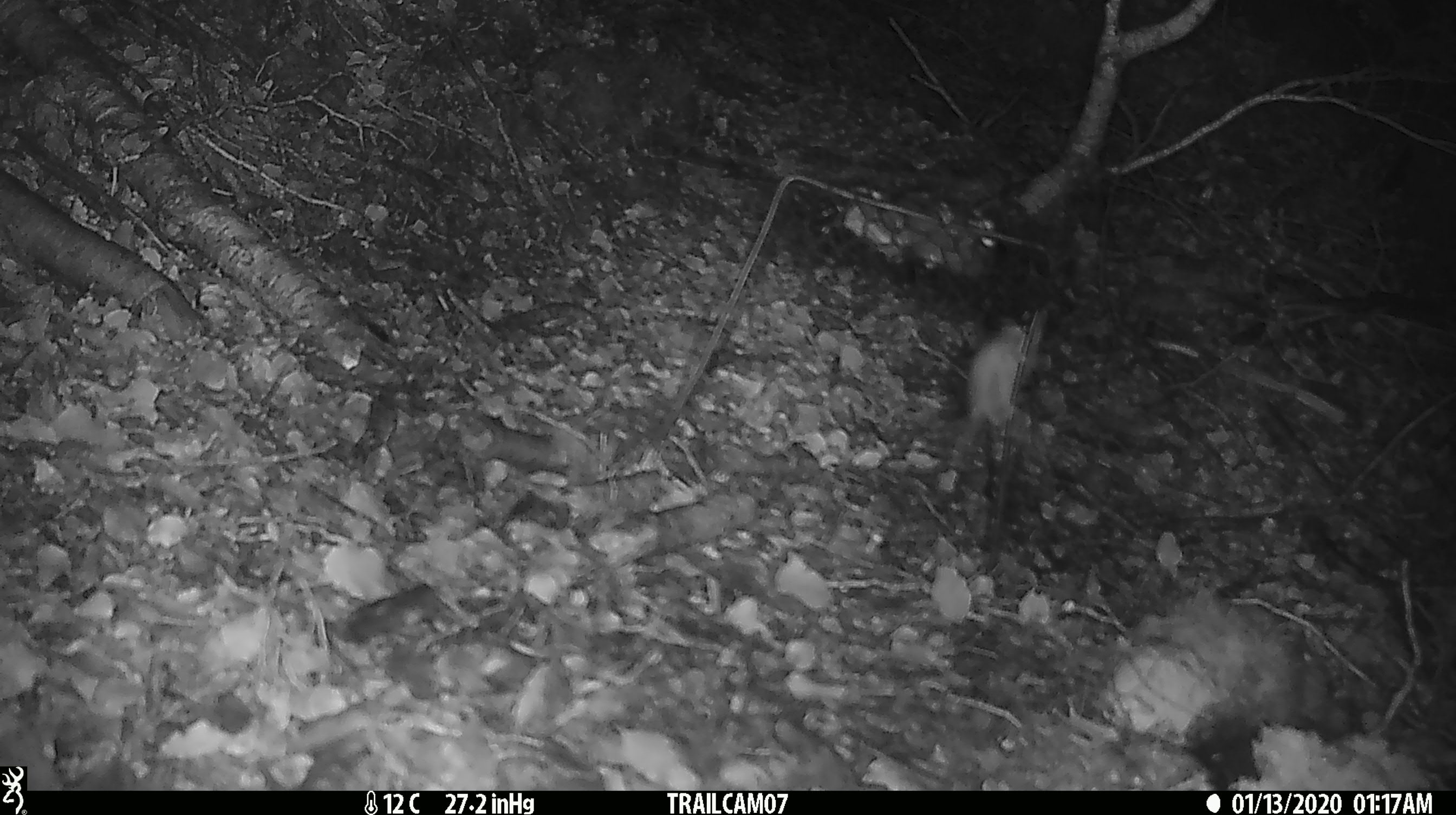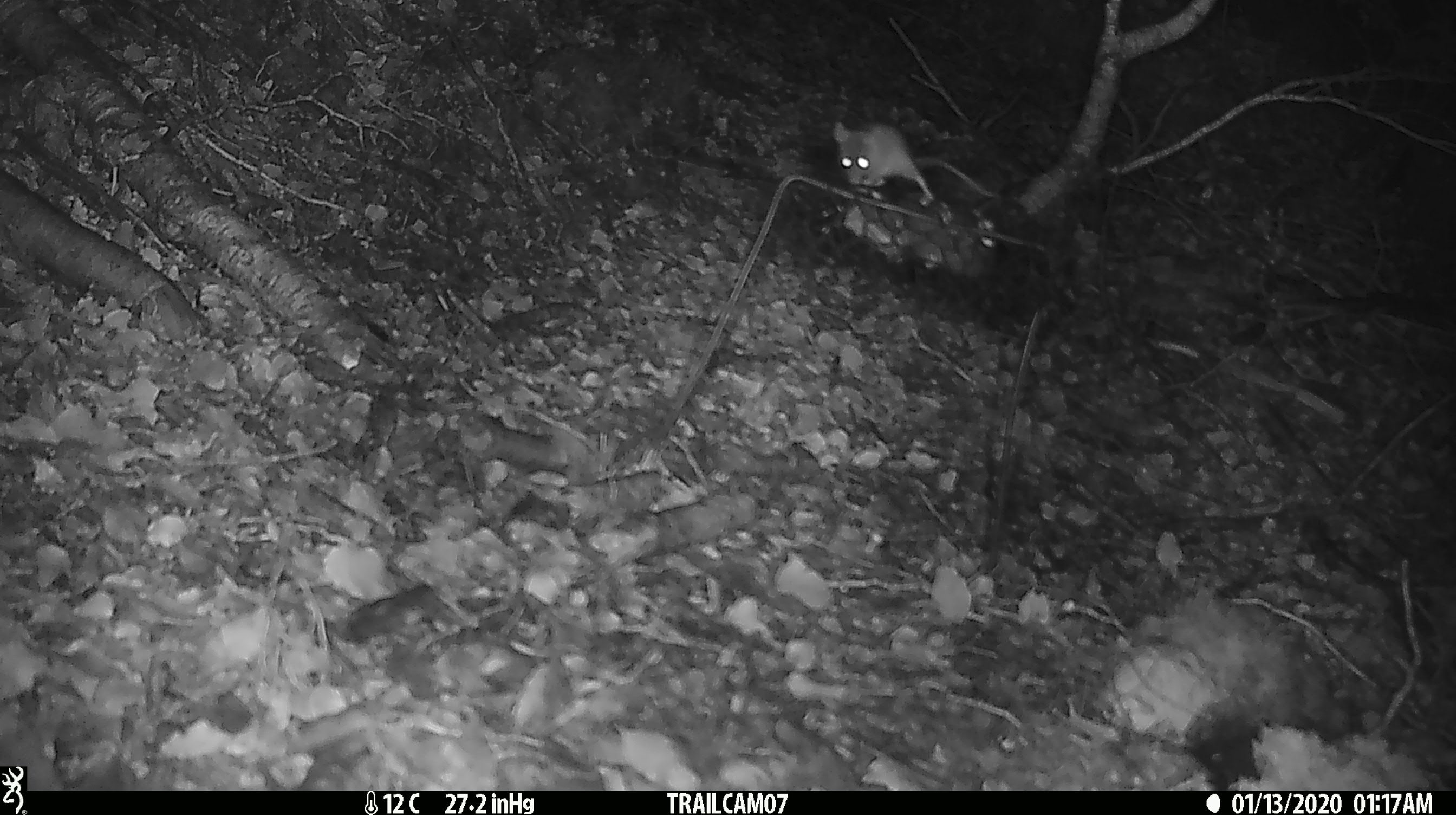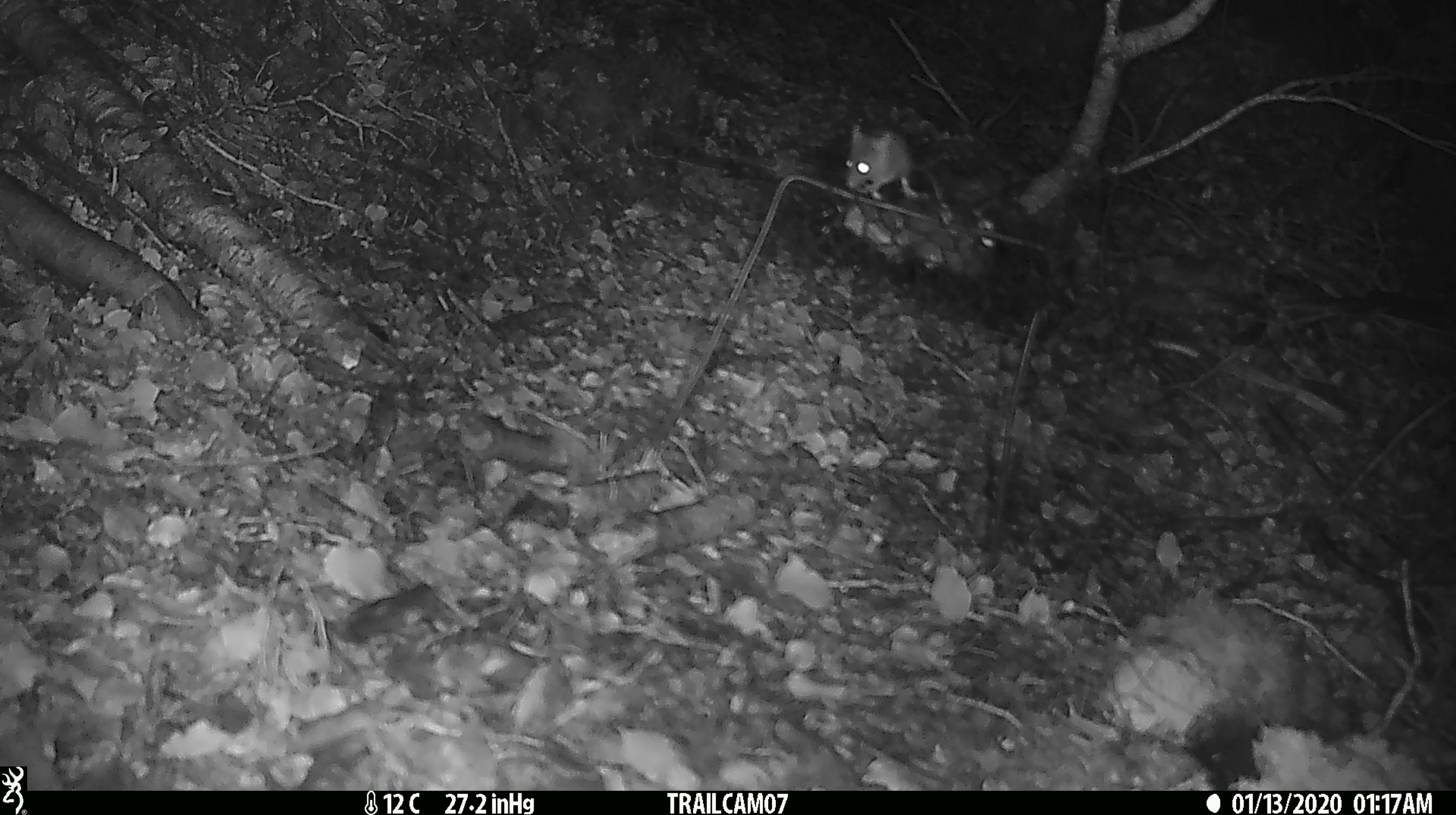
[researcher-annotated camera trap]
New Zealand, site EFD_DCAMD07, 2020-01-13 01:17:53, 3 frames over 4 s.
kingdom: Animalia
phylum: Chordata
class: Mammalia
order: Rodentia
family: Muridae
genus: Mus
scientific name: Mus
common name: mouse